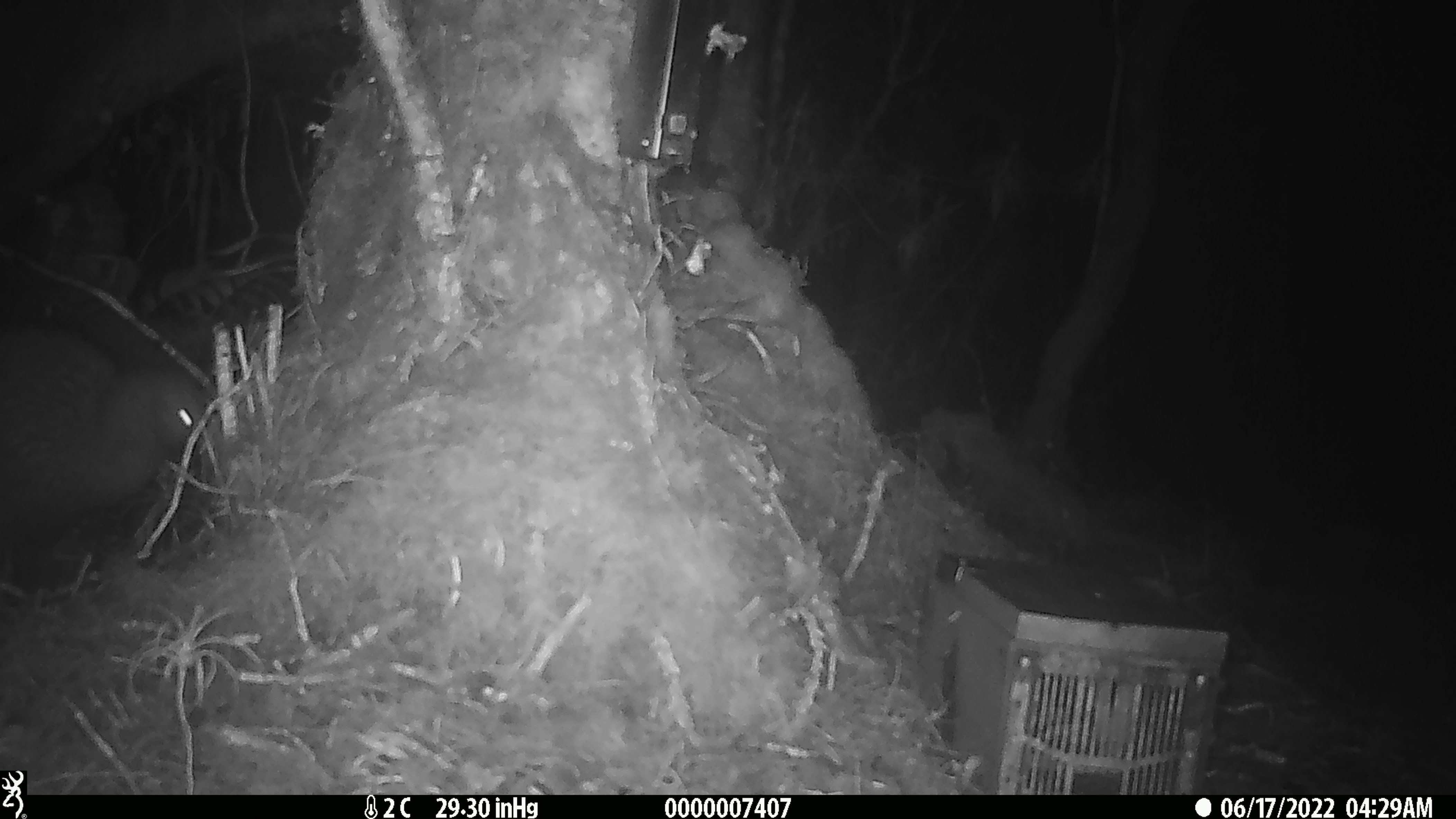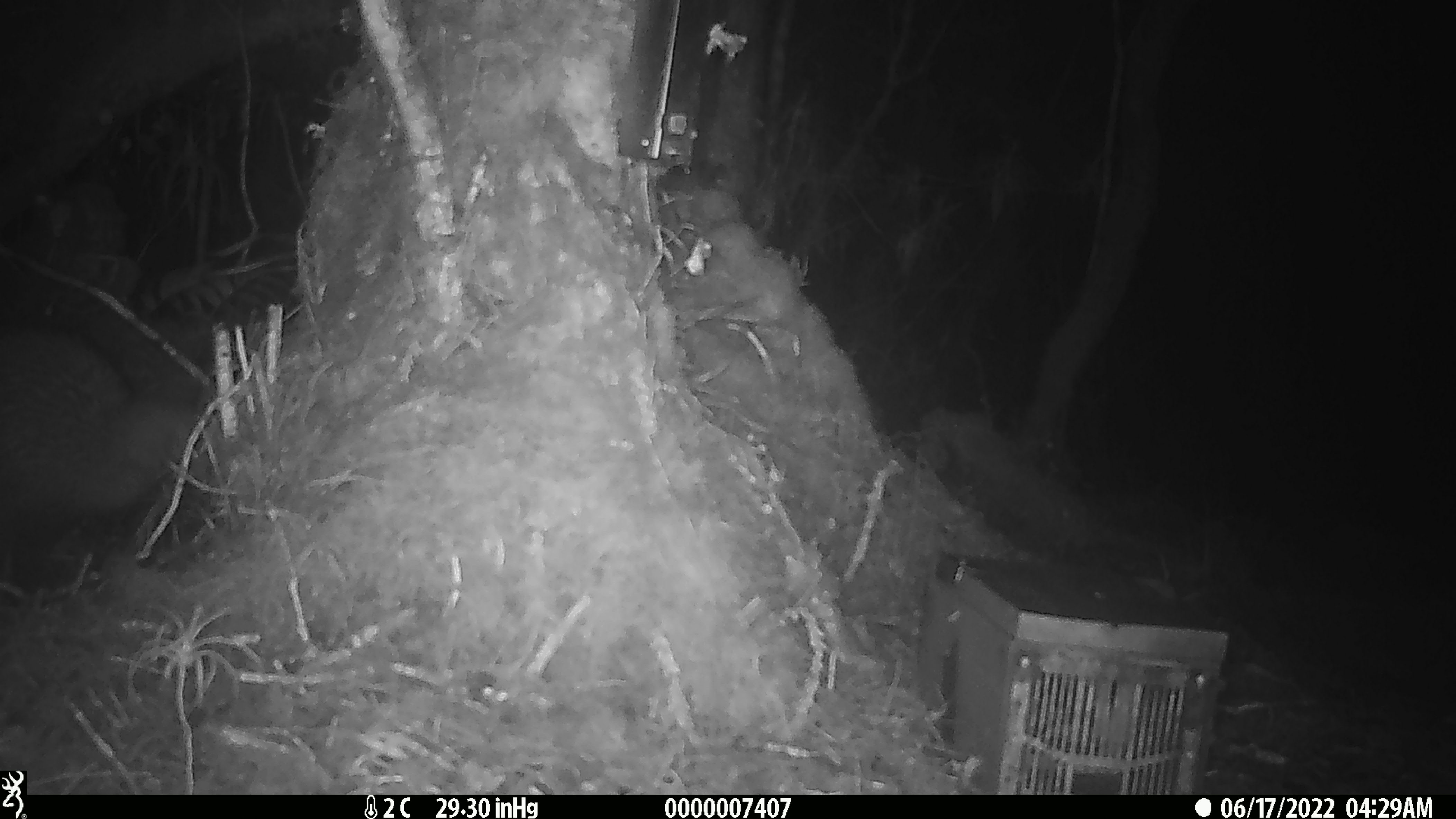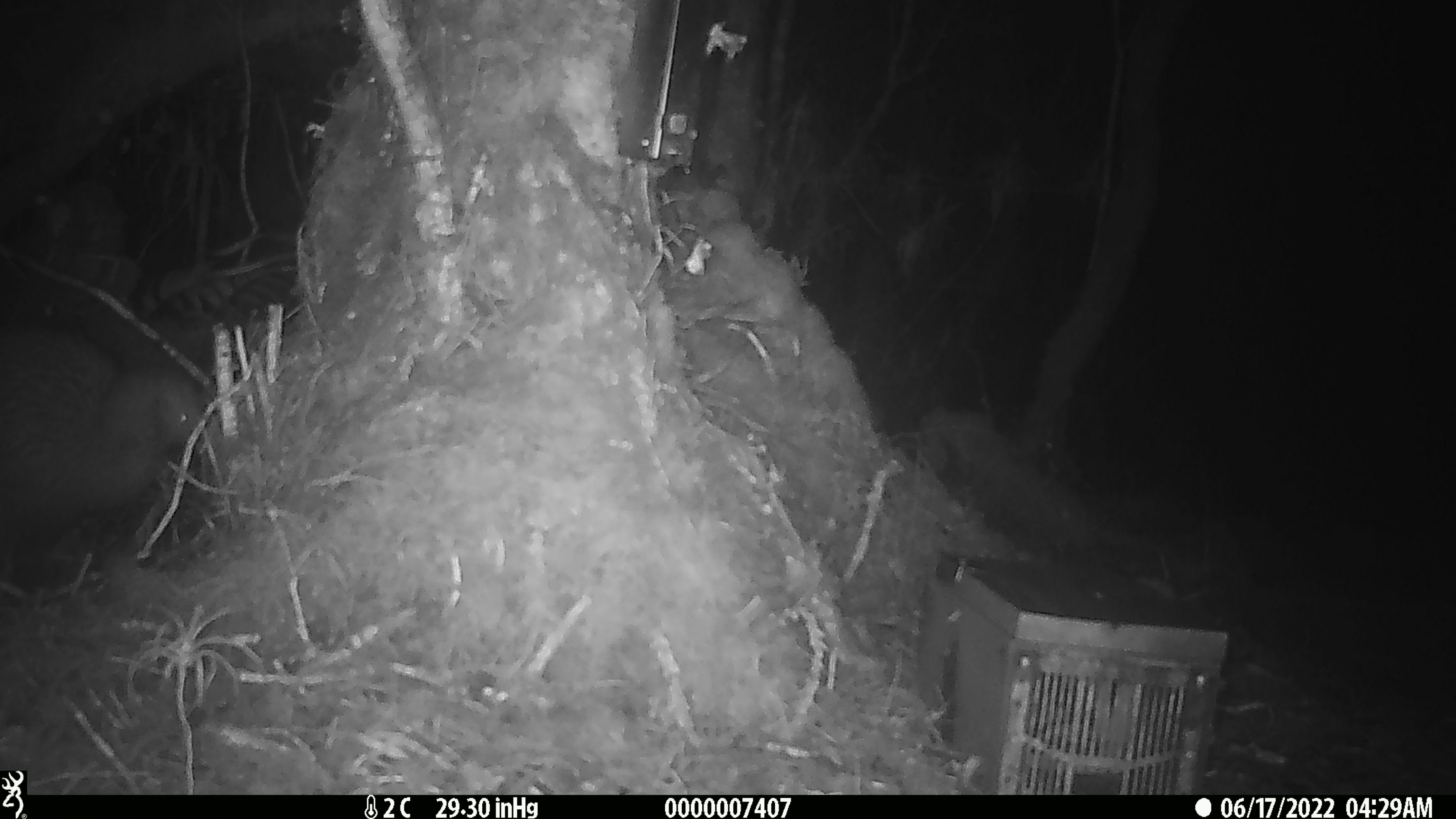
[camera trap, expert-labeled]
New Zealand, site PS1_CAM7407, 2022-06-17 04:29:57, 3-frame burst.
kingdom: Animalia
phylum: Chordata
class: Aves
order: Apterygiformes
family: Apterygidae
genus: Apteryx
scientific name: Apteryx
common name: kiwi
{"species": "kiwi (Apteryx)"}